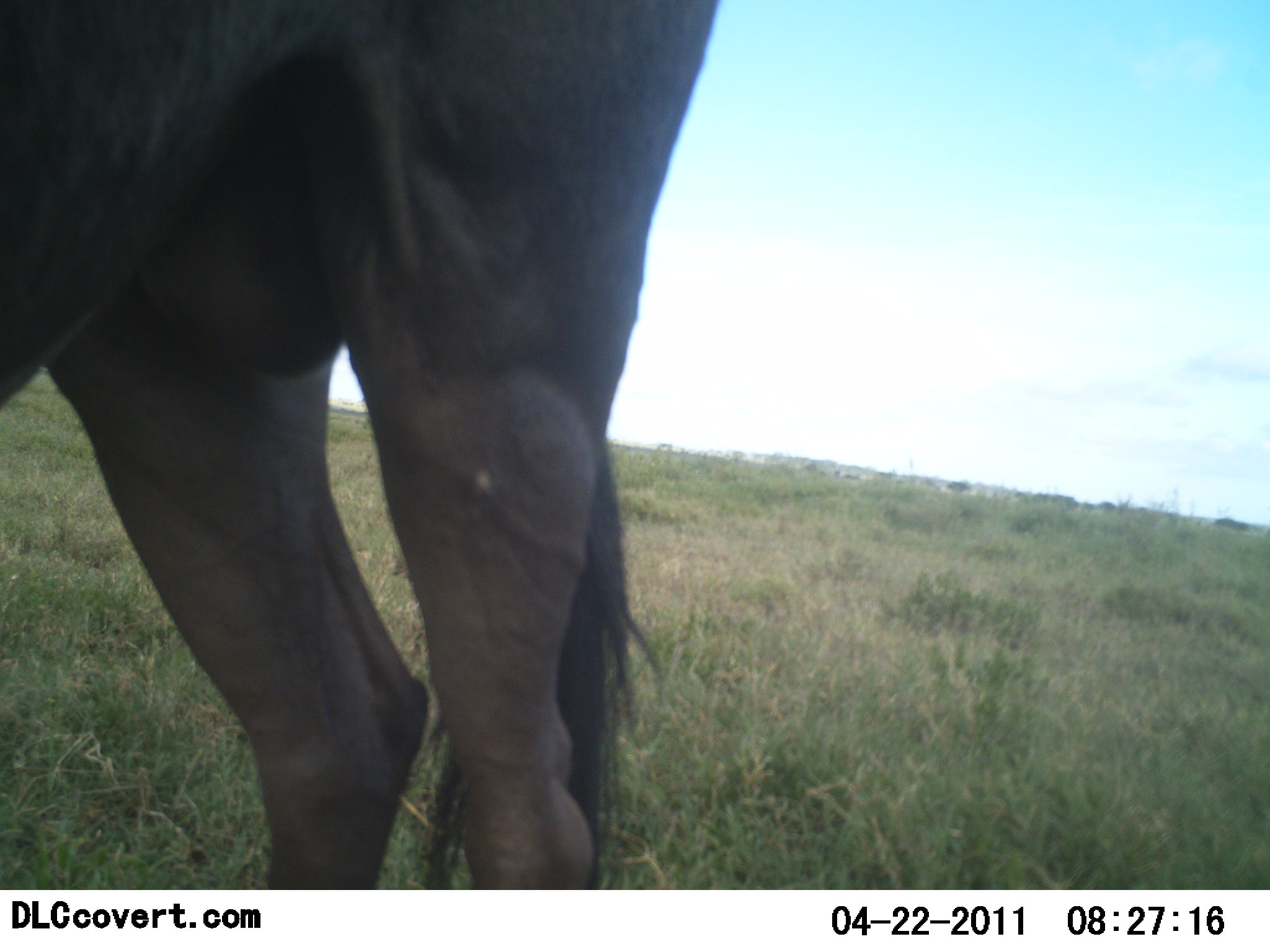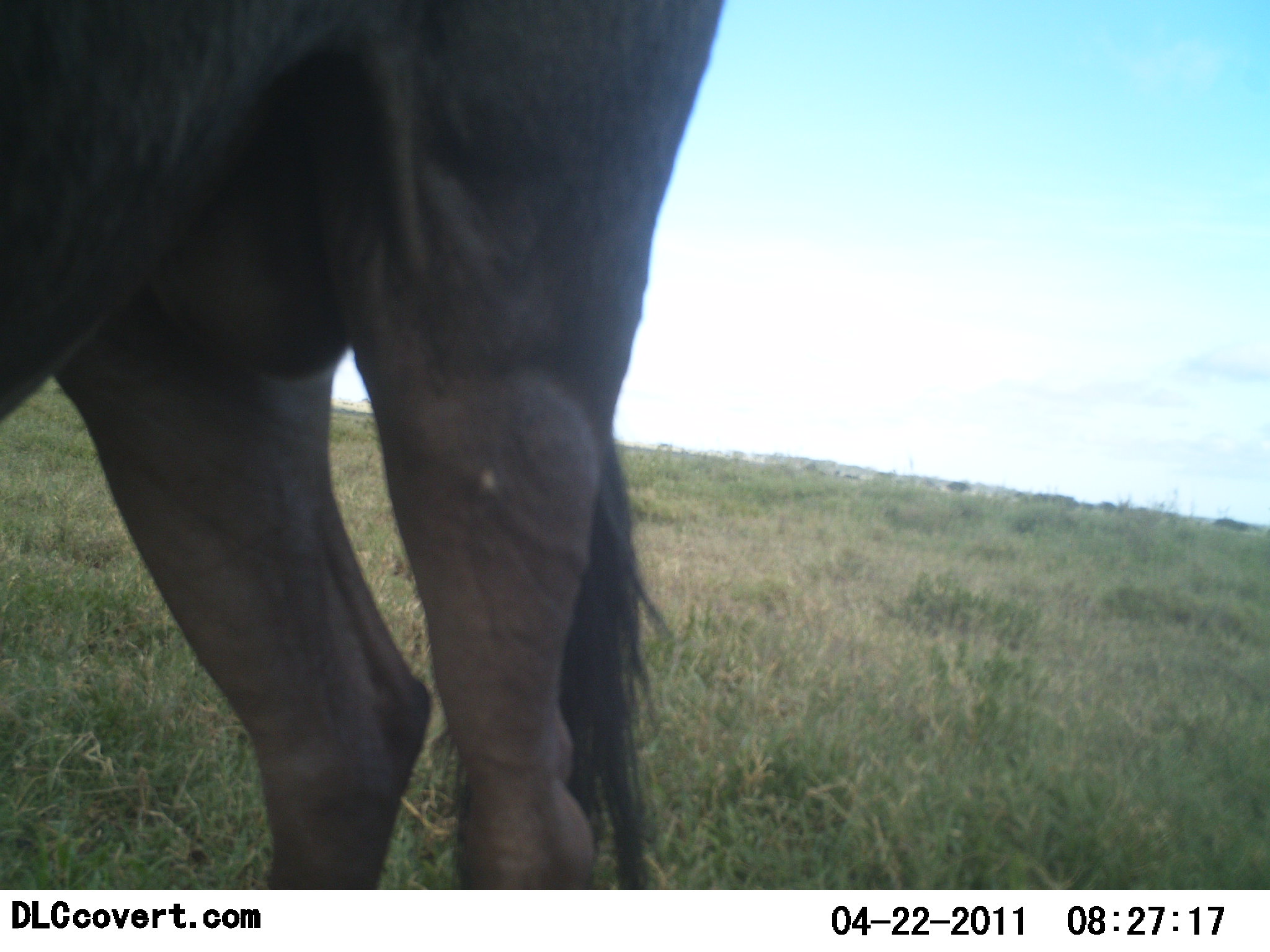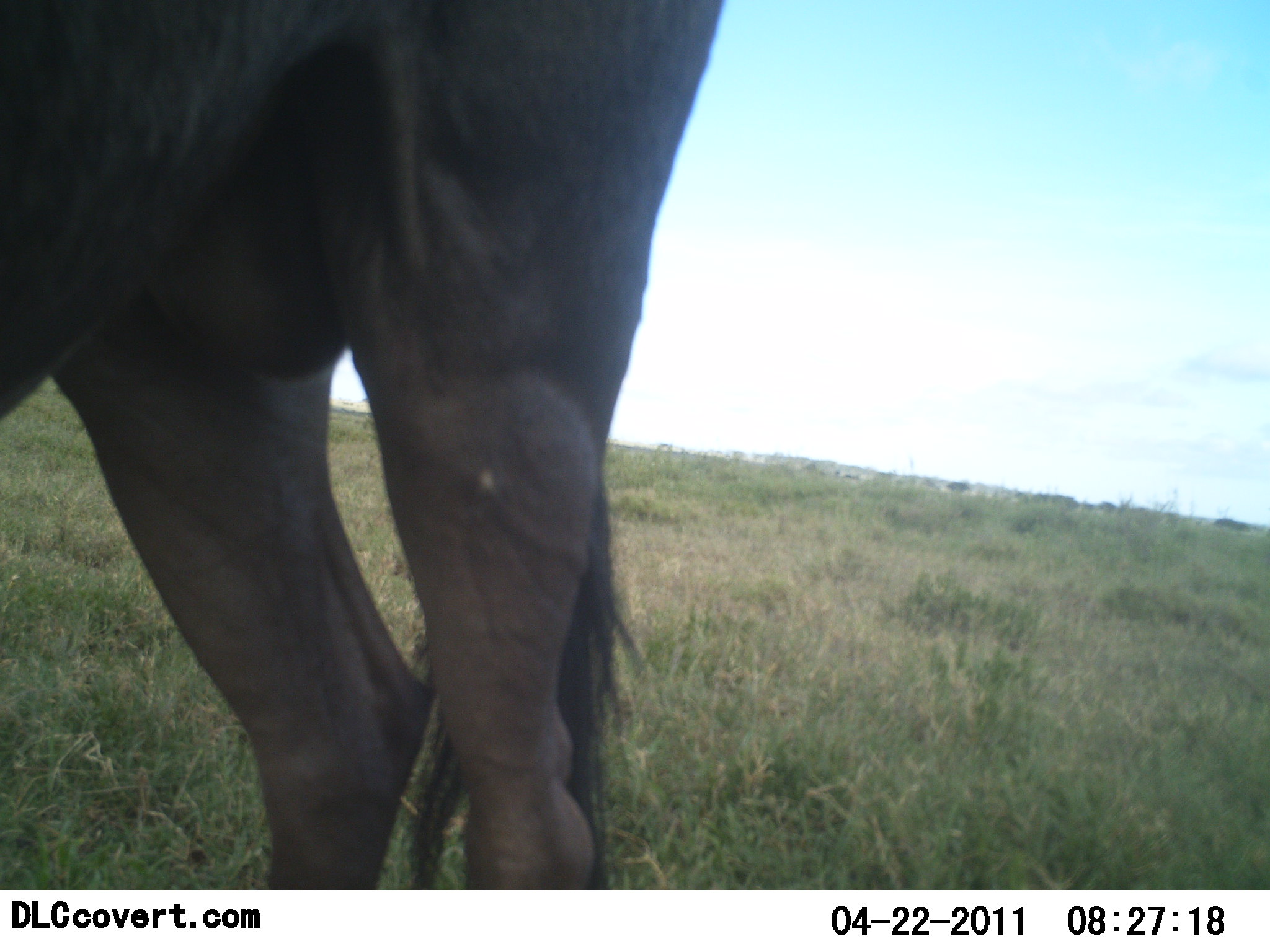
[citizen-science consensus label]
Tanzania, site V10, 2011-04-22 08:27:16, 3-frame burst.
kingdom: Animalia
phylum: Chordata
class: Mammalia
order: Artiodactyla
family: Bovidae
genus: Connochaetes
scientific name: Connochaetes taurinus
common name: blue wildebeest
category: wildebeest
Wildebeest (blue wildebeest) (Connochaetes taurinus), count 1. Behavior (volunteer vote fractions): standing 100%, resting 0%, moving 0%, interacting 0%. Young present (vote fraction): 0%. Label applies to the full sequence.